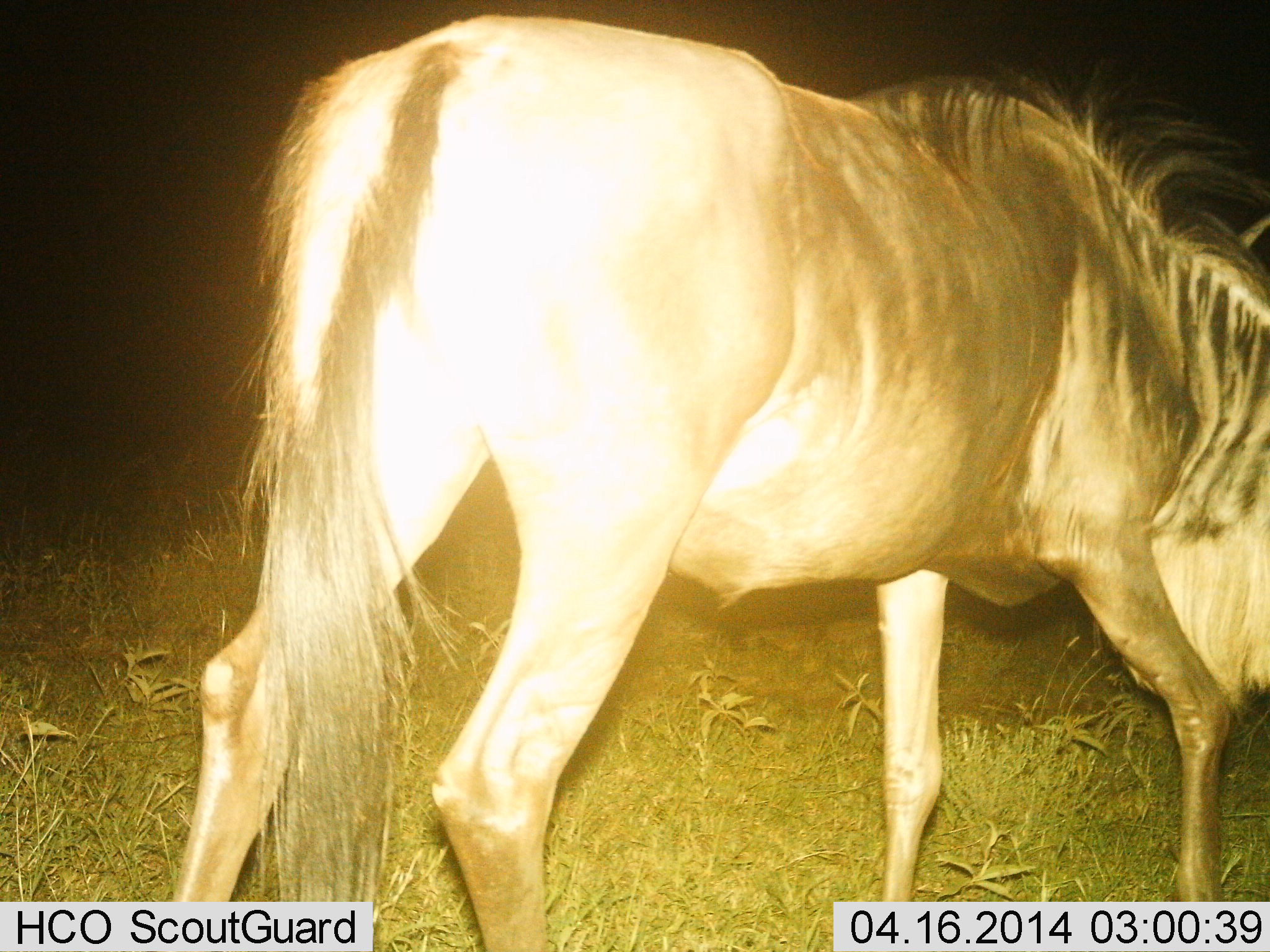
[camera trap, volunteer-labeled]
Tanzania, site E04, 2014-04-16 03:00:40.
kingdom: Animalia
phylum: Chordata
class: Mammalia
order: Artiodactyla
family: Bovidae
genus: Connochaetes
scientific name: Connochaetes taurinus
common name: blue wildebeest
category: wildebeest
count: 1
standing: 40%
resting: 0%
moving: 40%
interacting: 0%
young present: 0%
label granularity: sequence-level